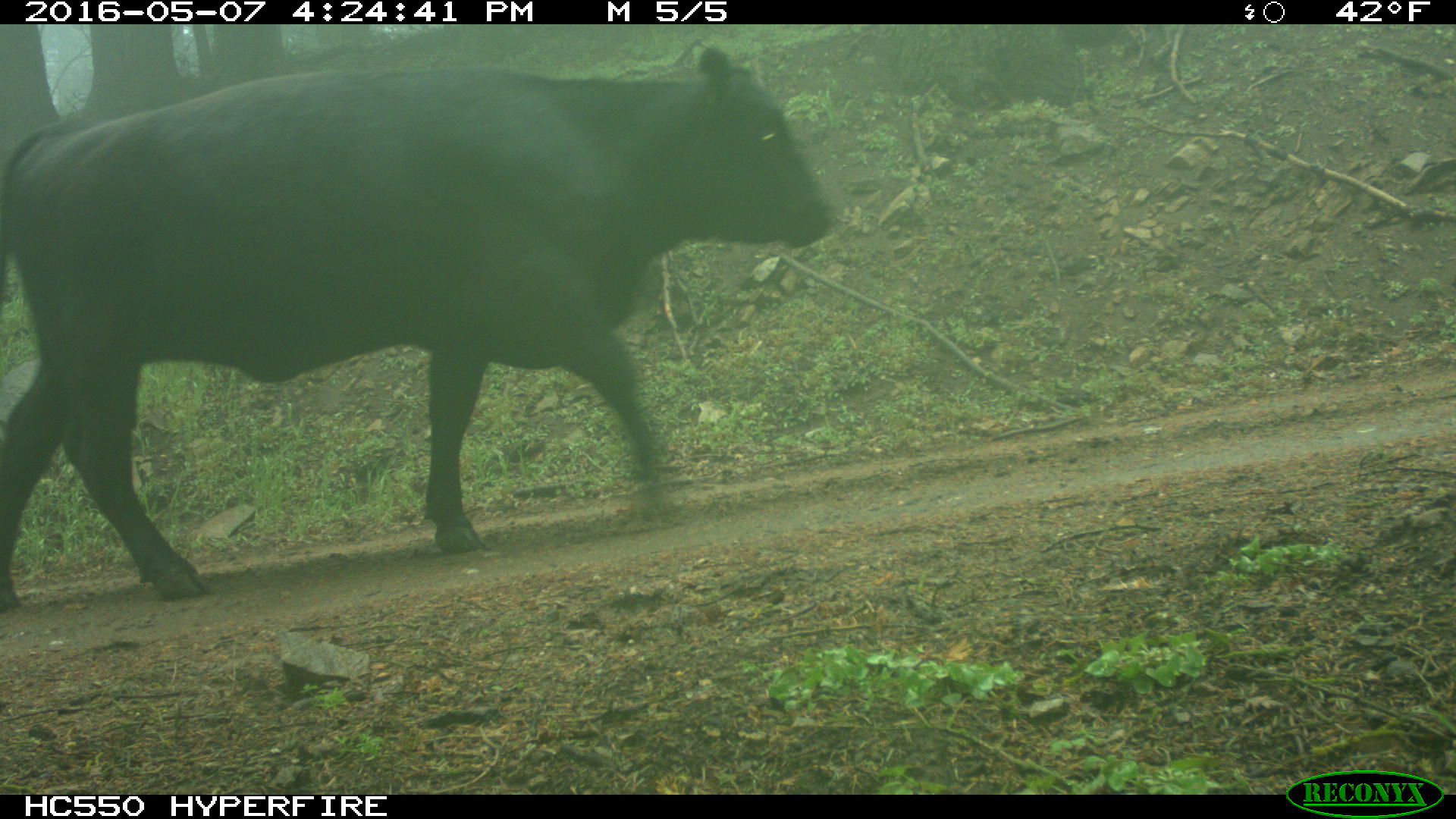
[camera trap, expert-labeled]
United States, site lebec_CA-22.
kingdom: Animalia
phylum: Chordata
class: Mammalia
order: Artiodactyla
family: Bovidae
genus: Bos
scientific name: Bos taurus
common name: domestic cow